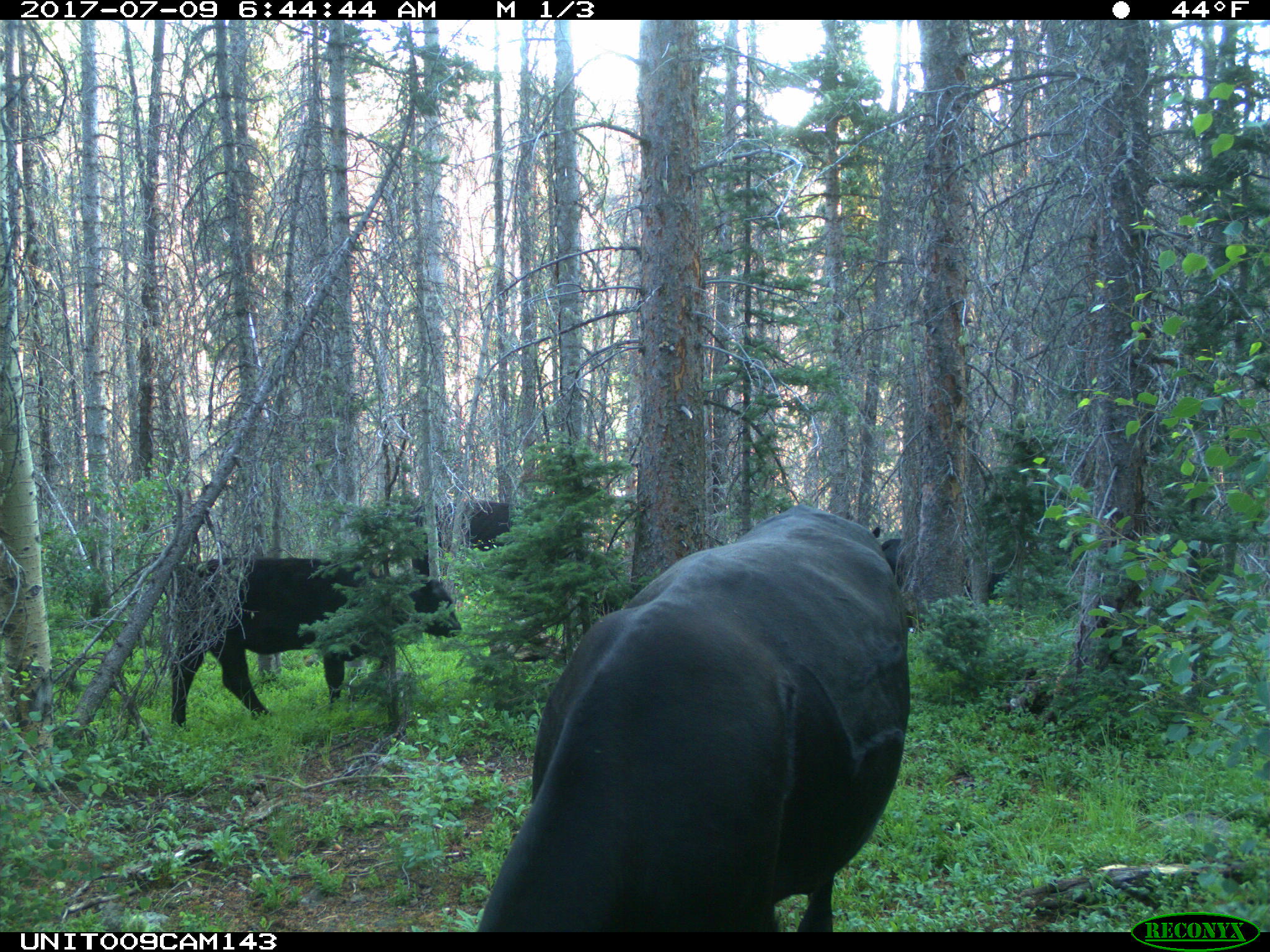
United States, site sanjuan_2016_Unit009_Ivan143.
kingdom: Animalia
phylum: Chordata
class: Mammalia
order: Artiodactyla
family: Bovidae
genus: Bos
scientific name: Bos taurus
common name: domestic cow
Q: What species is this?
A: Bos taurus (domestic cow).